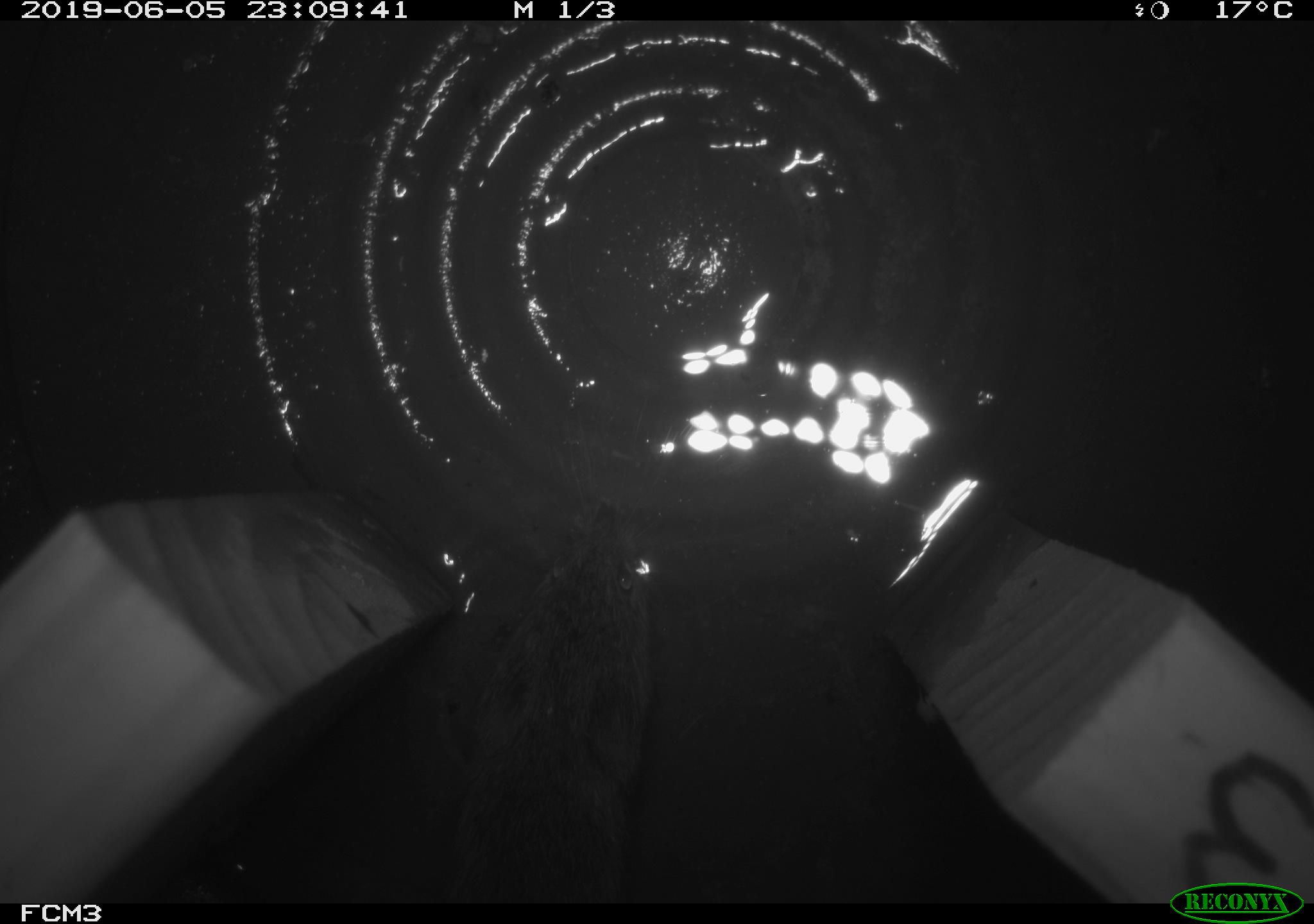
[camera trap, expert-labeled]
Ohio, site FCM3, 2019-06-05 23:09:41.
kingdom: Animalia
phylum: Chordata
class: Mammalia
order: Rodentia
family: Cricetidae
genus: Microtus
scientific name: Microtus pennsylvanicus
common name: meadow vole